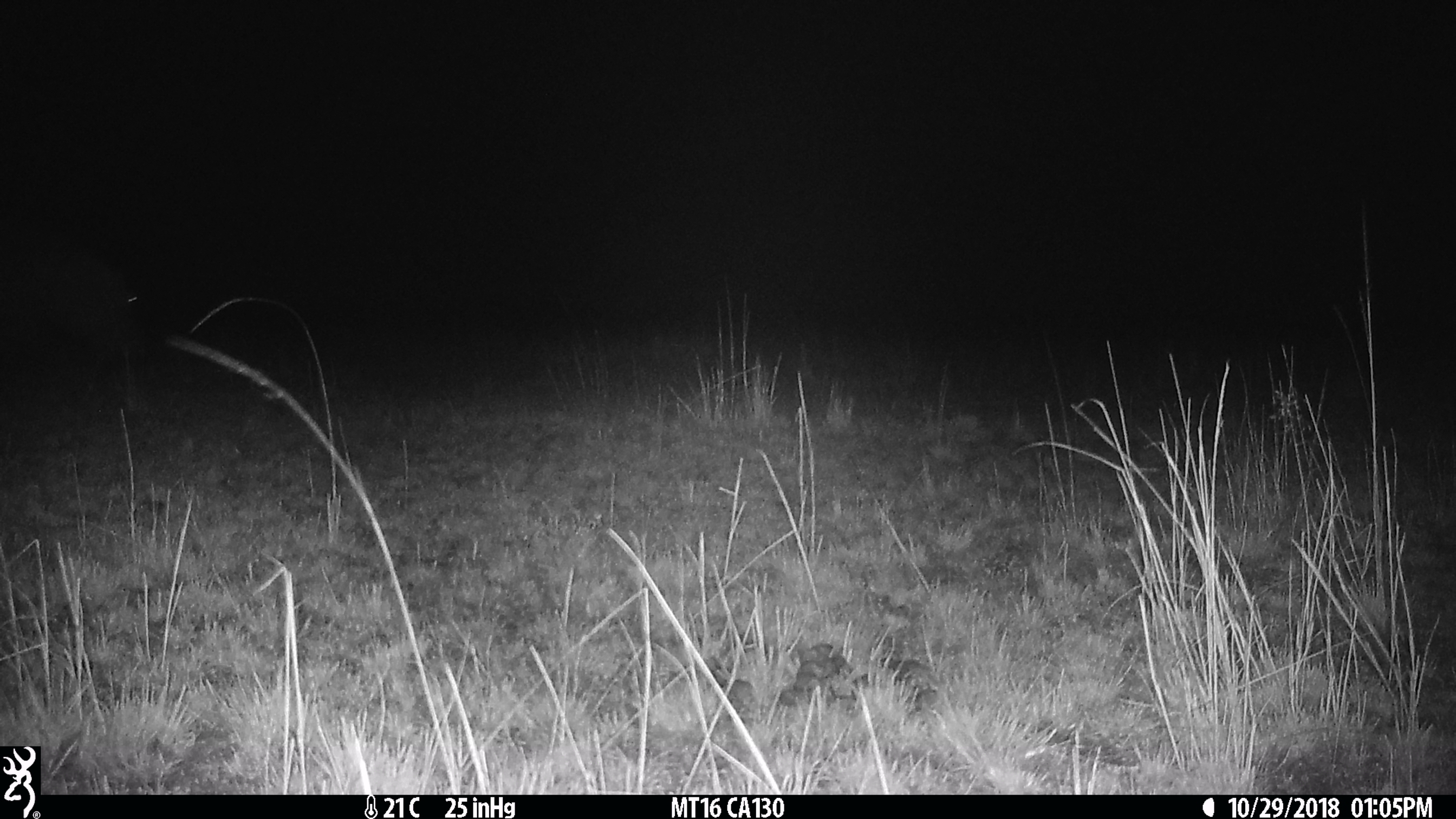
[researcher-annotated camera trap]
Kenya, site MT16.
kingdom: Animalia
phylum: Chordata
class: Mammalia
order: Artiodactyla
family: Hippopotamidae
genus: Hippopotamus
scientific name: Hippopotamus amphibius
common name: hippopotamus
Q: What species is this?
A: Hippopotamus (Hippopotamus amphibius).